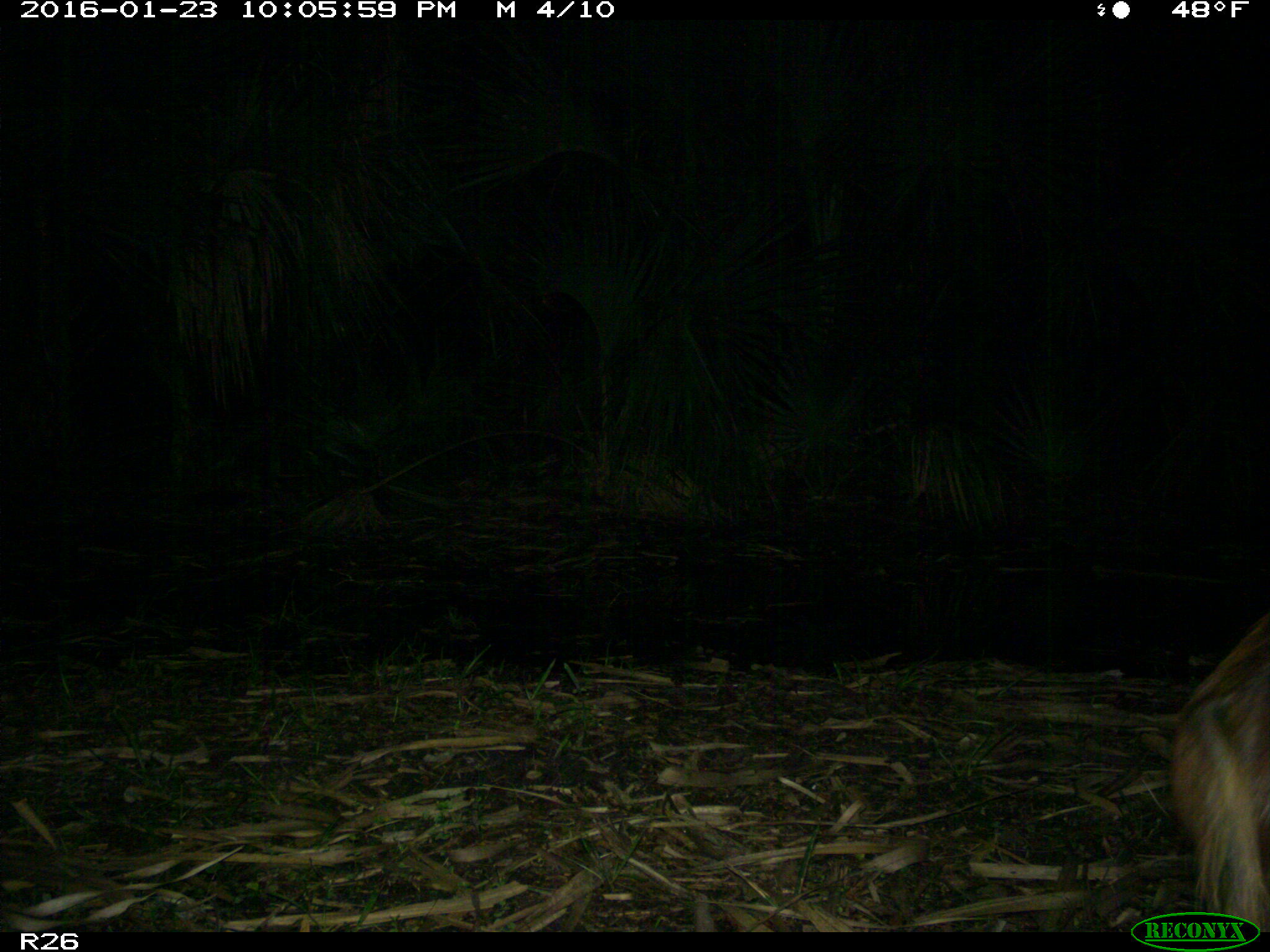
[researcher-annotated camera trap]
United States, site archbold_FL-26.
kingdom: Animalia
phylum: Chordata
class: Mammalia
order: Artiodactyla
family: Suidae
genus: Sus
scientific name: Sus scrofa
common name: wild boar